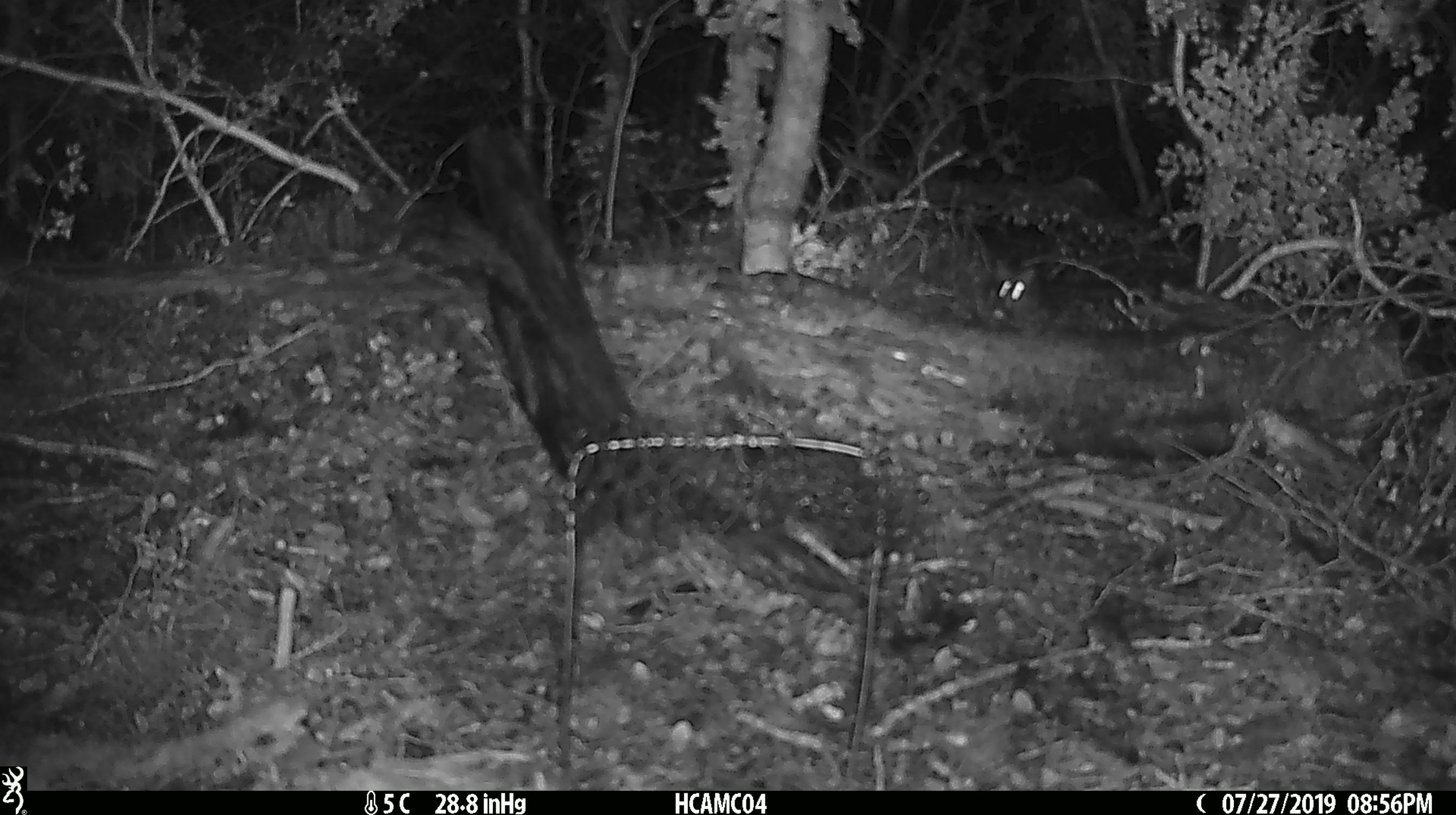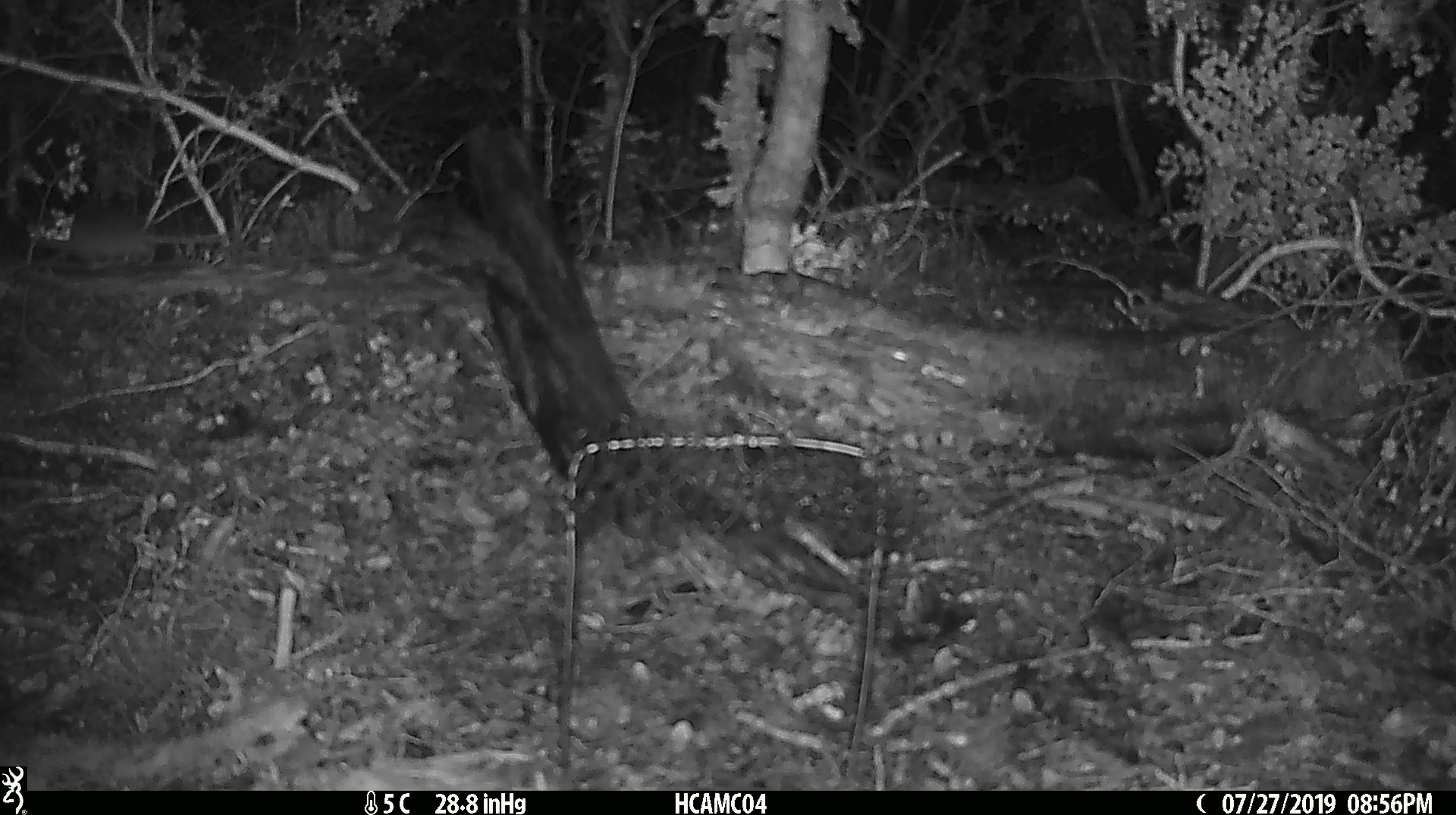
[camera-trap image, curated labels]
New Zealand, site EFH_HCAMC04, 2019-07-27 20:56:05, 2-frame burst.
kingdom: Animalia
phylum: Chordata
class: Mammalia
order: Rodentia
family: Muridae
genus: Mus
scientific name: Mus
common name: mouse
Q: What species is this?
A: Mouse (Mus).